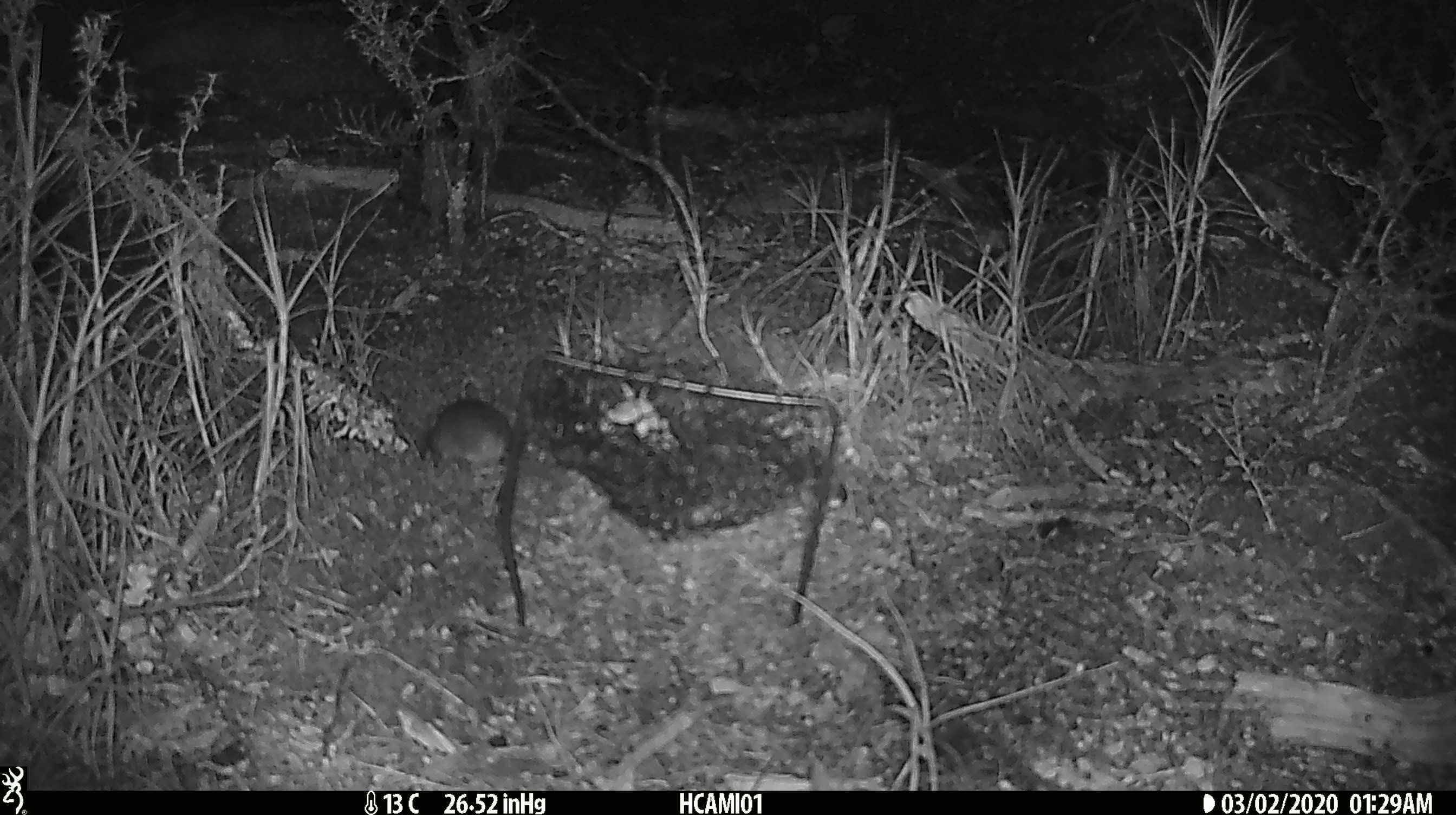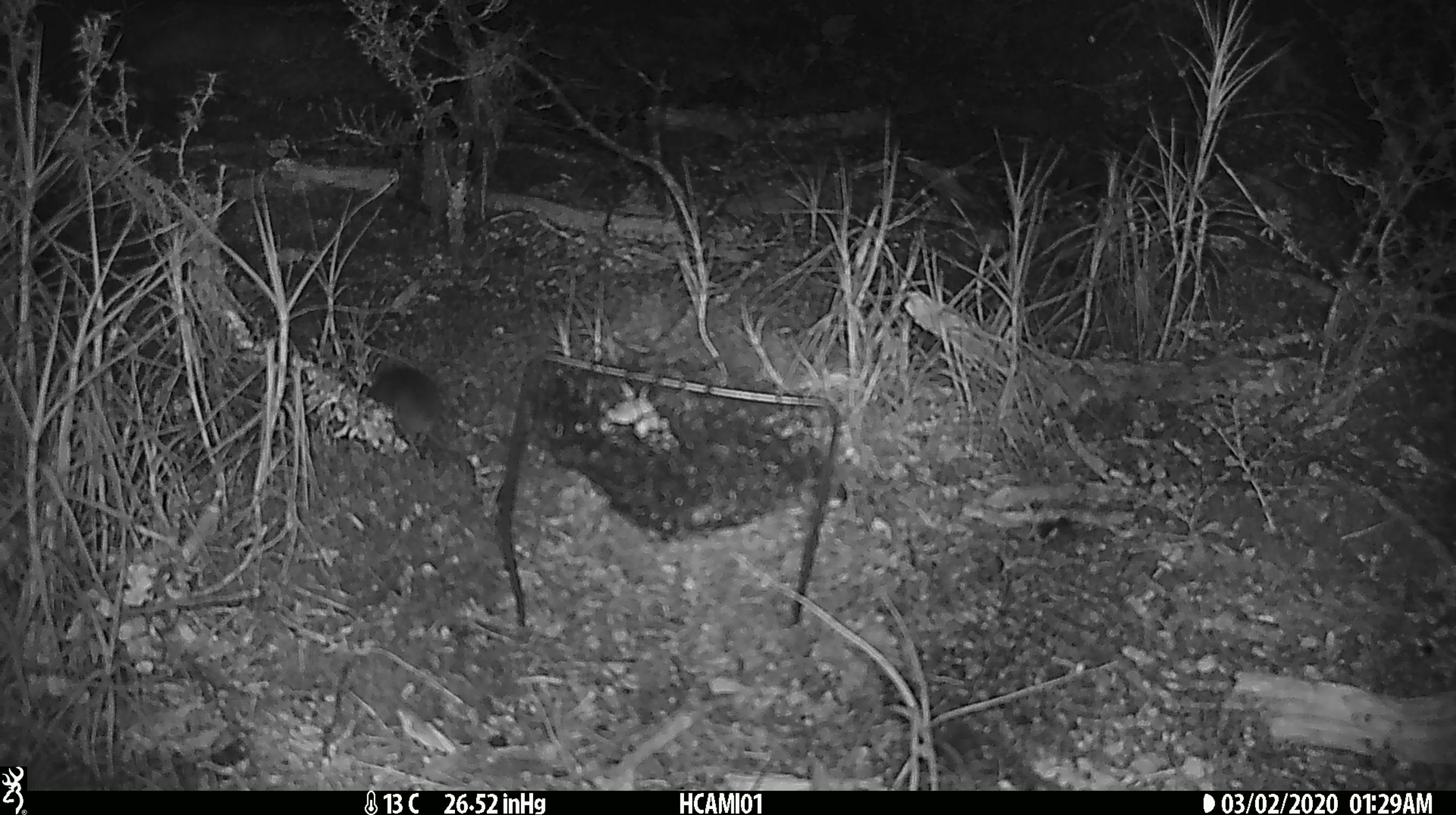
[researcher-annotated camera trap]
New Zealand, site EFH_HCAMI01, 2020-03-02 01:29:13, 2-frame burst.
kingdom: Animalia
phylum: Chordata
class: Mammalia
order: Rodentia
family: Muridae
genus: Mus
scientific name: Mus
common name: mouse